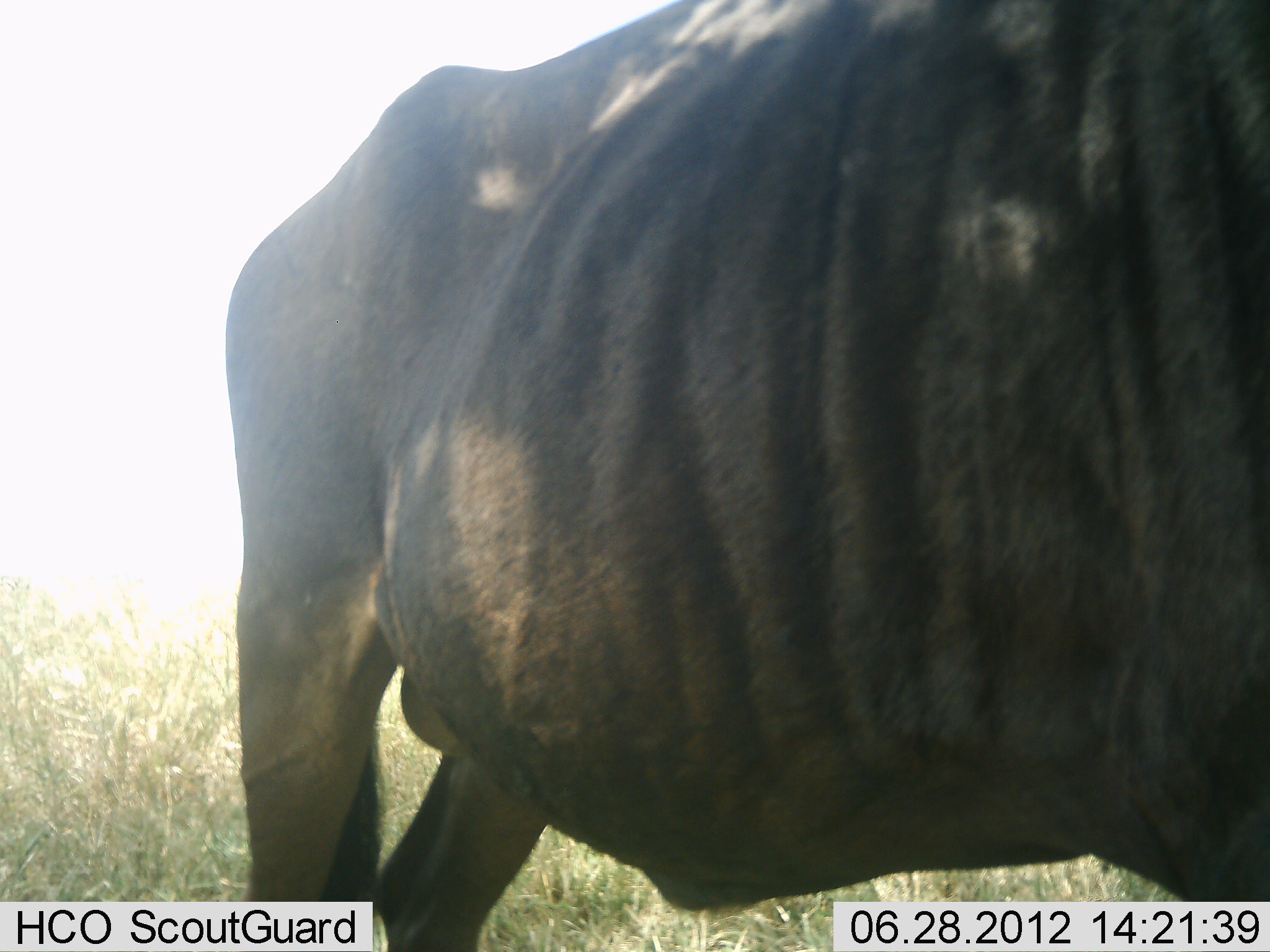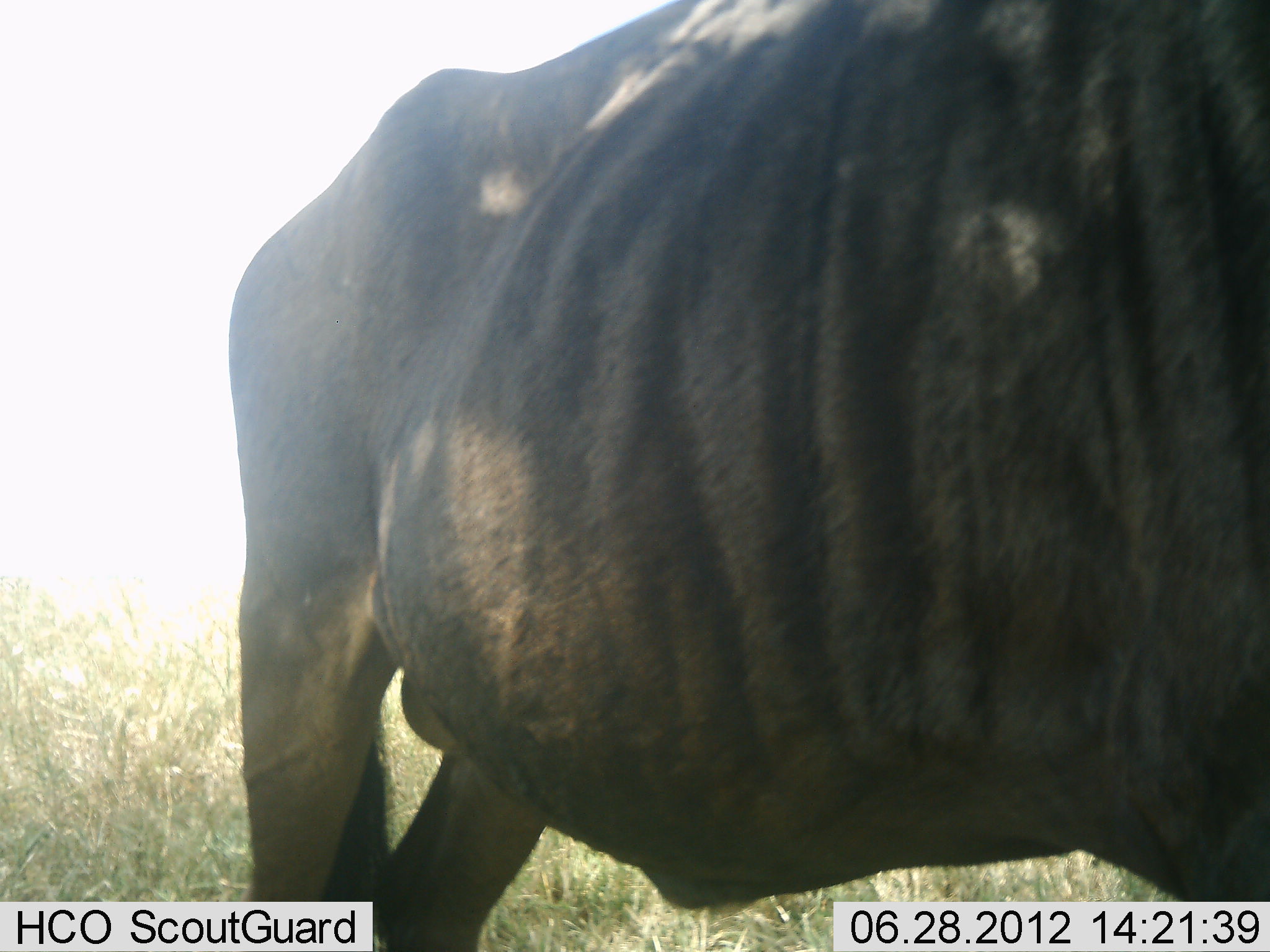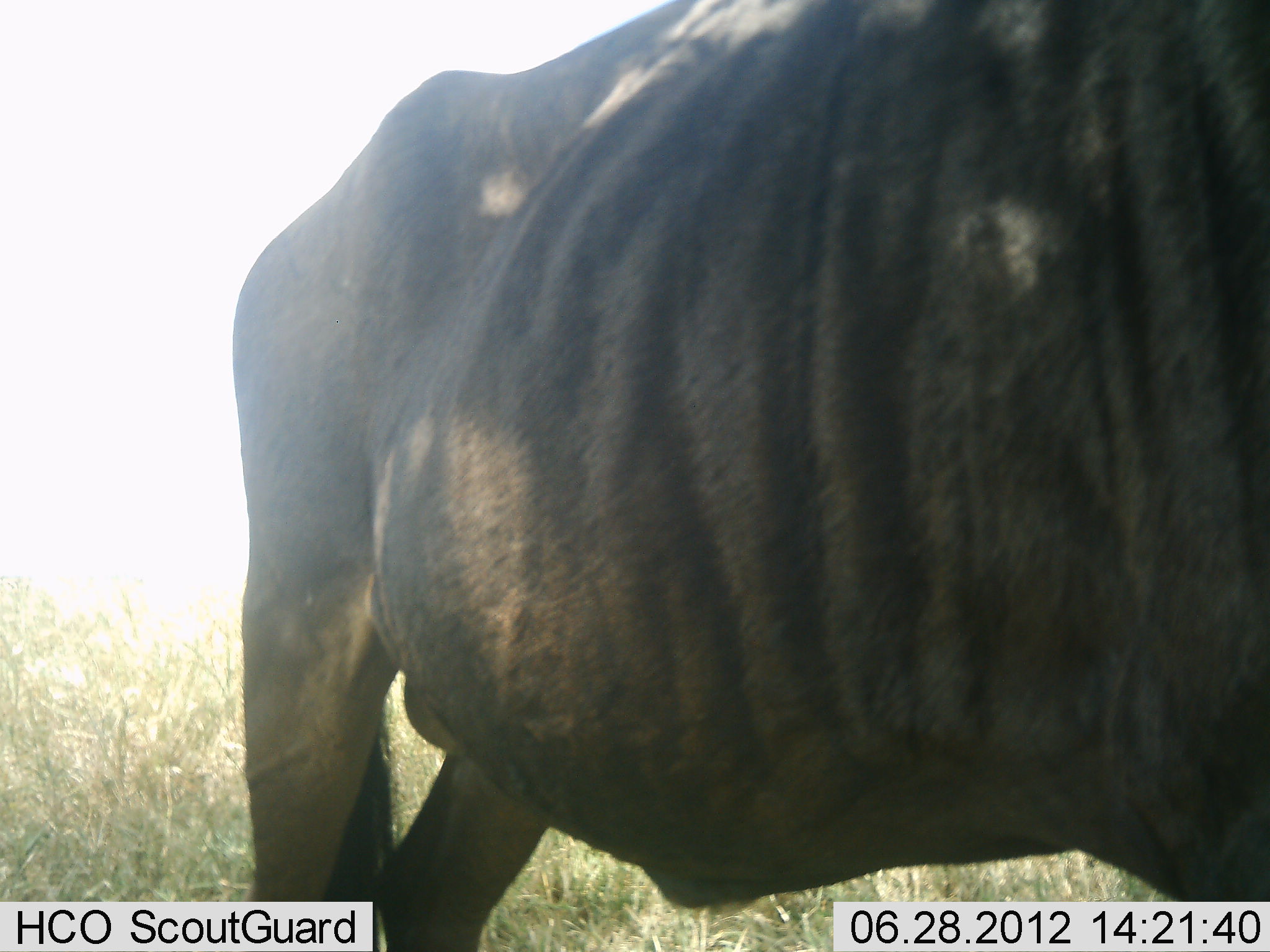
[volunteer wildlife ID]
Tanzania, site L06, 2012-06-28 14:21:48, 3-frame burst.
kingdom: Animalia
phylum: Chordata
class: Mammalia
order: Artiodactyla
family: Bovidae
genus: Connochaetes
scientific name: Connochaetes taurinus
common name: blue wildebeest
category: wildebeest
Wildebeest (blue wildebeest) (Connochaetes taurinus), count 1. Behavior (volunteer vote fractions): standing 100%, resting 10%, moving 0%, interacting 0%. Young present (vote fraction): 0%. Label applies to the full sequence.